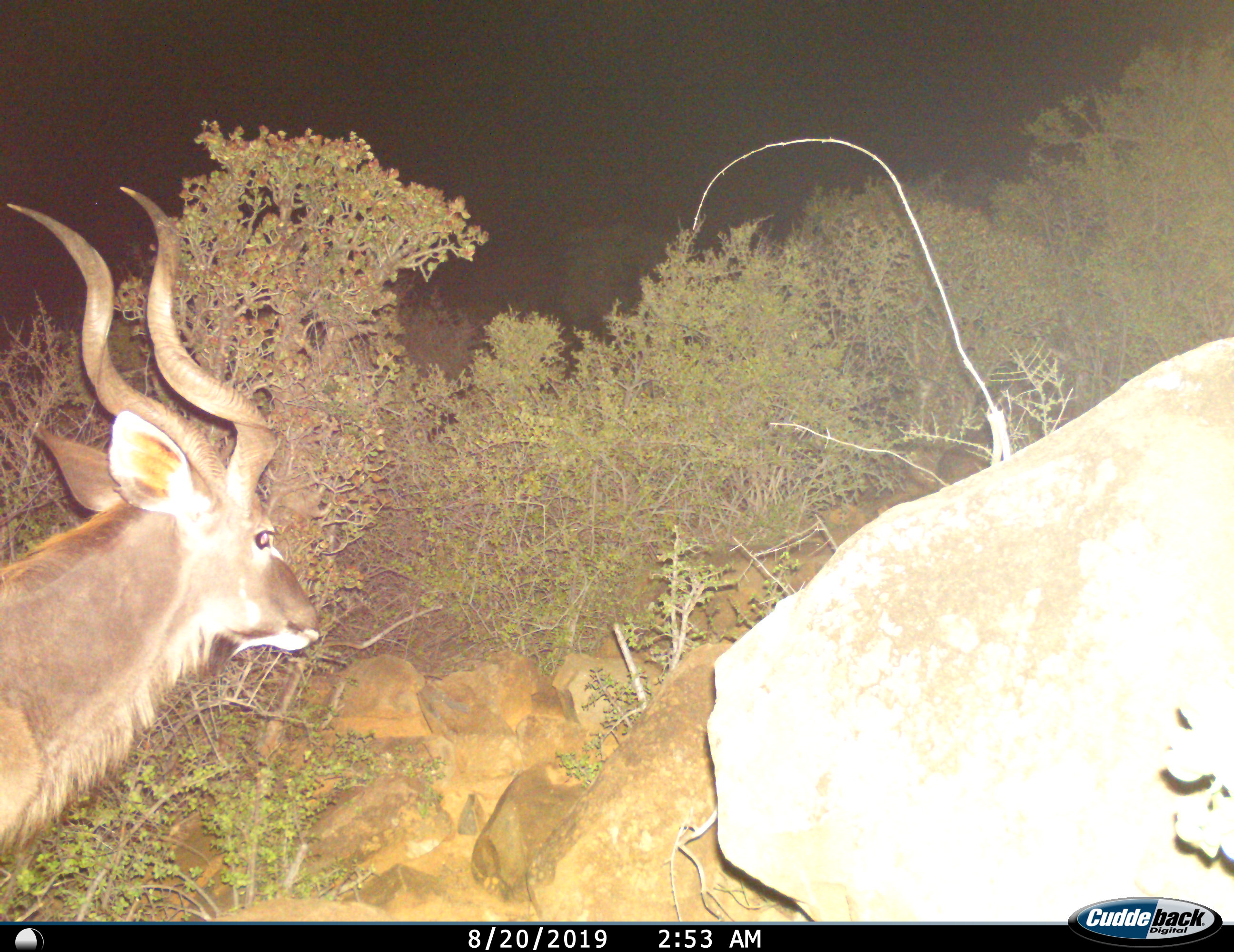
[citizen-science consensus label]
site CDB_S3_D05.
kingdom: Animalia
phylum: Chordata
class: Mammalia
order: Artiodactyla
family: Bovidae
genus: Tragelaphus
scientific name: Tragelaphus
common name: kudu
Kudu (Tragelaphus), count 1. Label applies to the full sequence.